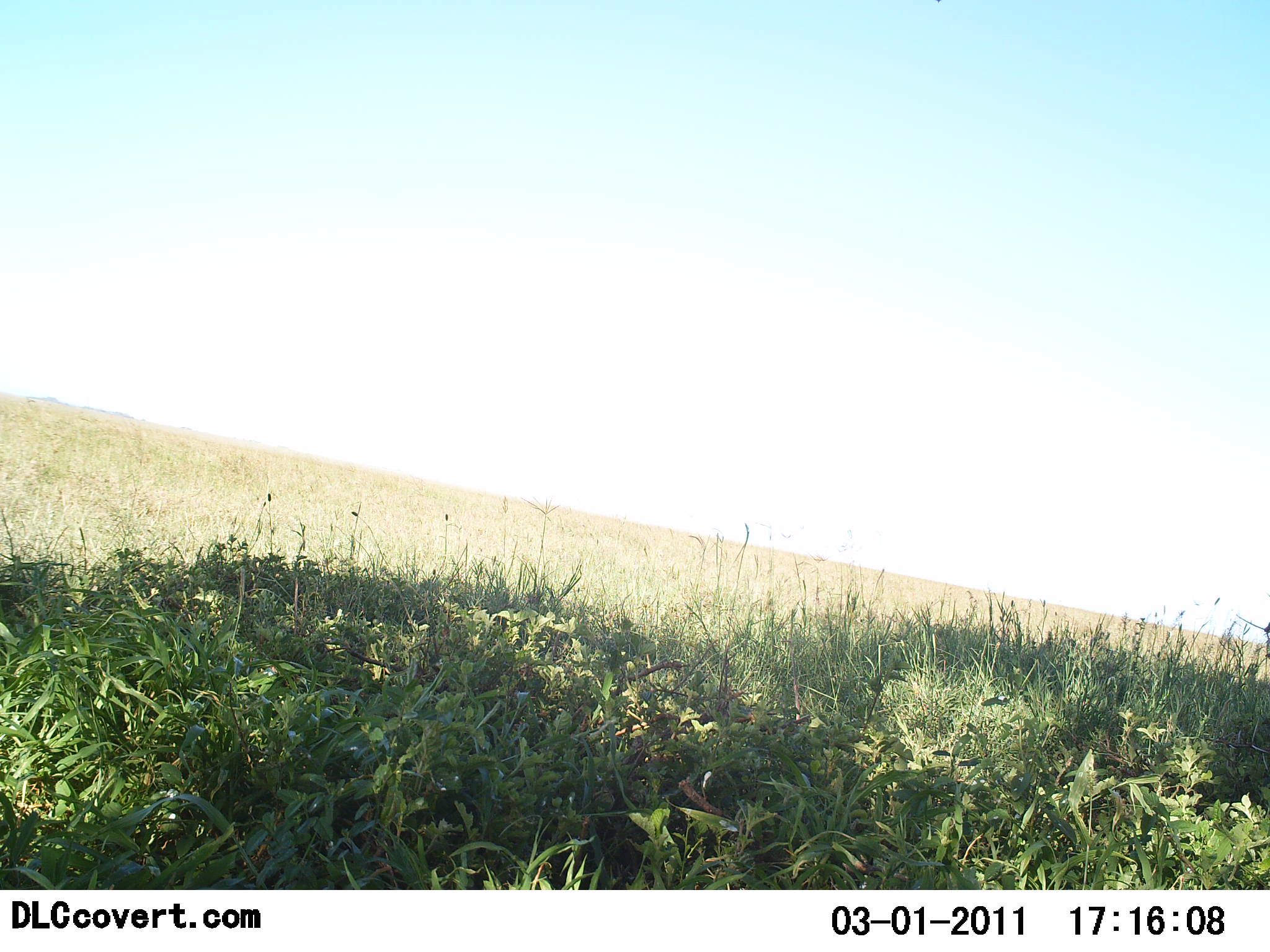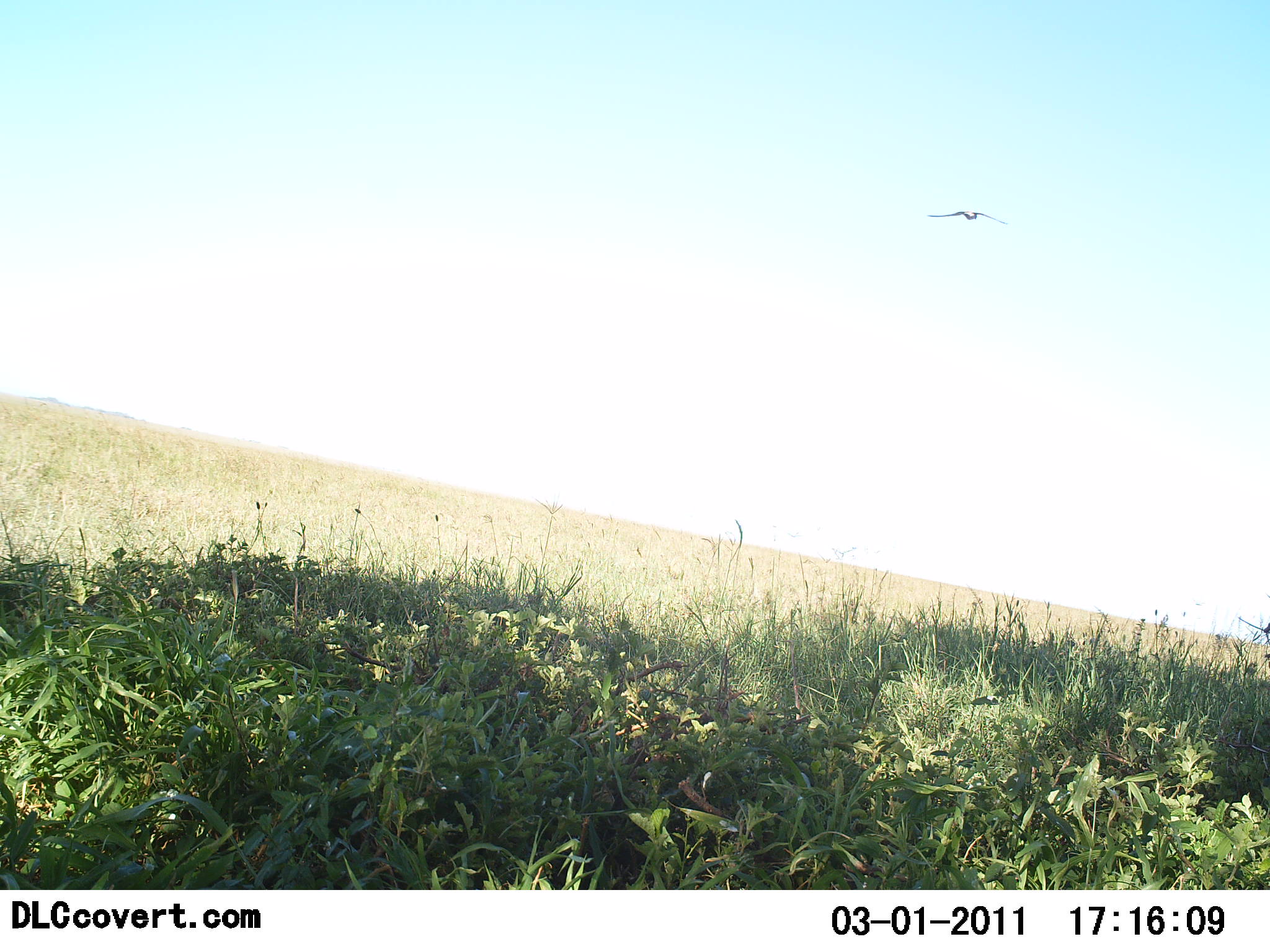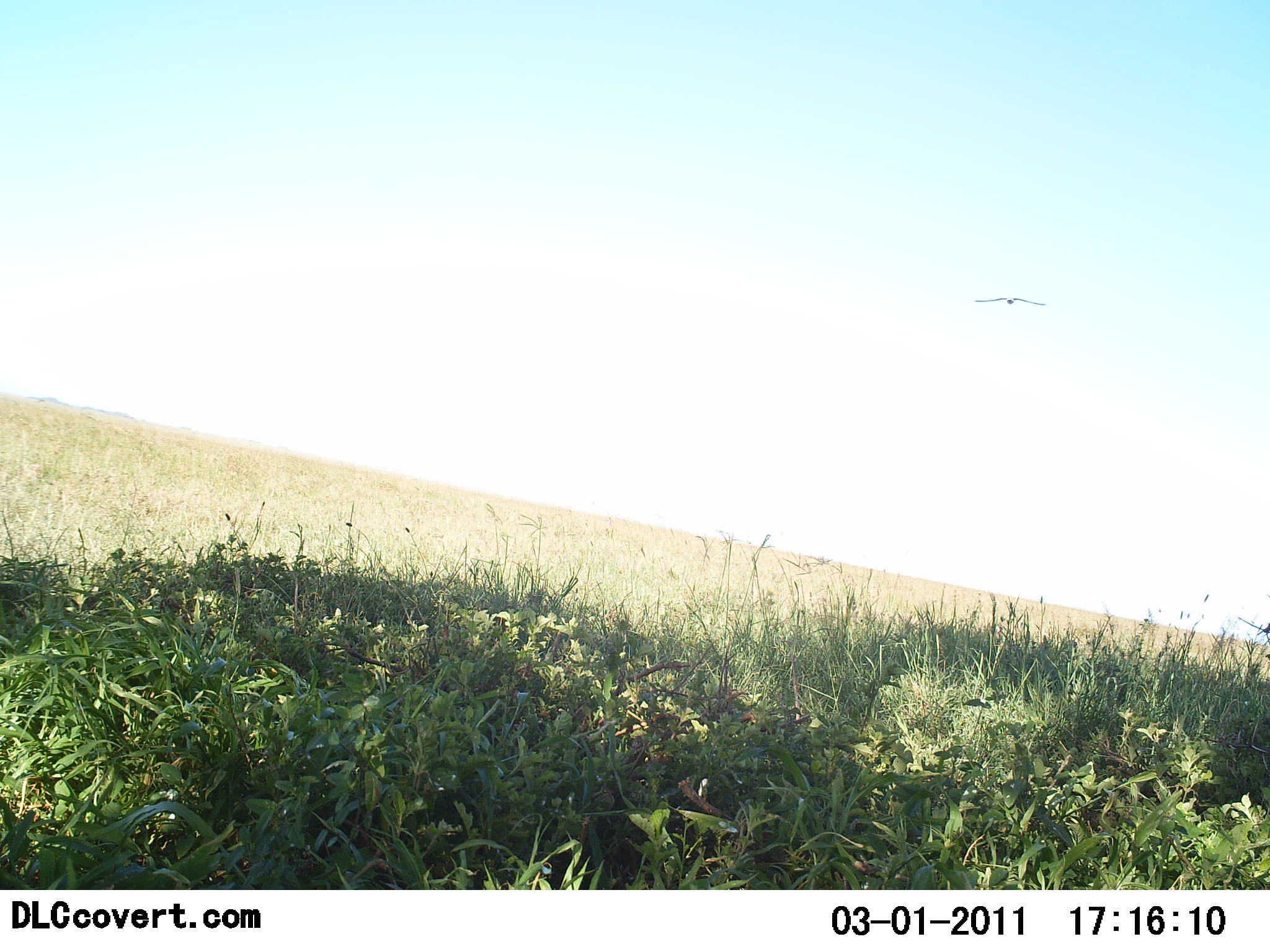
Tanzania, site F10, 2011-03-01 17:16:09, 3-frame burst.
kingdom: Animalia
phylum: Chordata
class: Aves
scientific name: Aves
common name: bird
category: otherbird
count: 1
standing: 0%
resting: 0%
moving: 100%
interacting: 0%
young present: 0%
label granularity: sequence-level